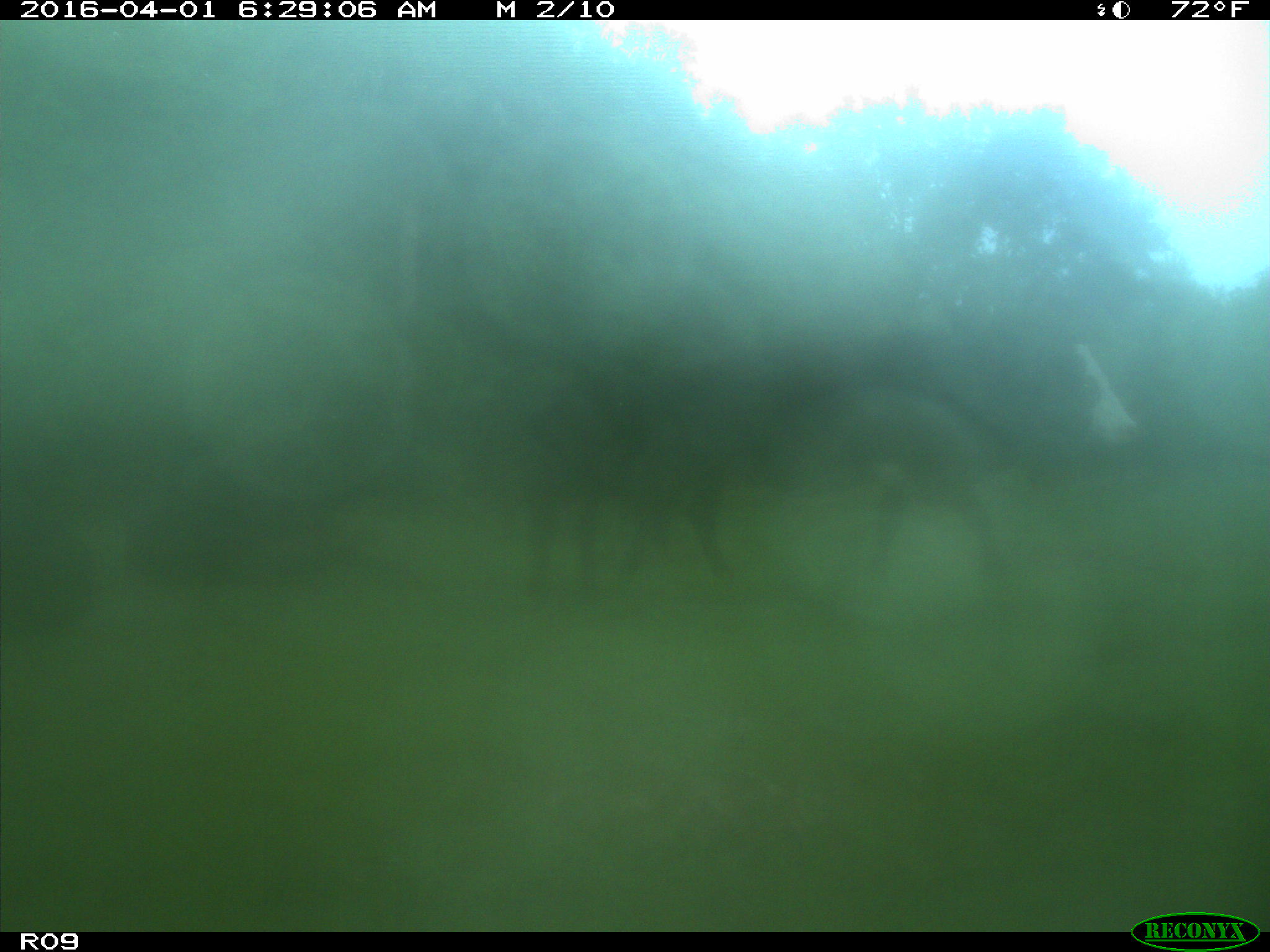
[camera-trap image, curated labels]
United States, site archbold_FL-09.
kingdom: Animalia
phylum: Chordata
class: Mammalia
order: Artiodactyla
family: Bovidae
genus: Bos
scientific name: Bos taurus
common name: domestic cow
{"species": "Bos taurus (domestic cow)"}